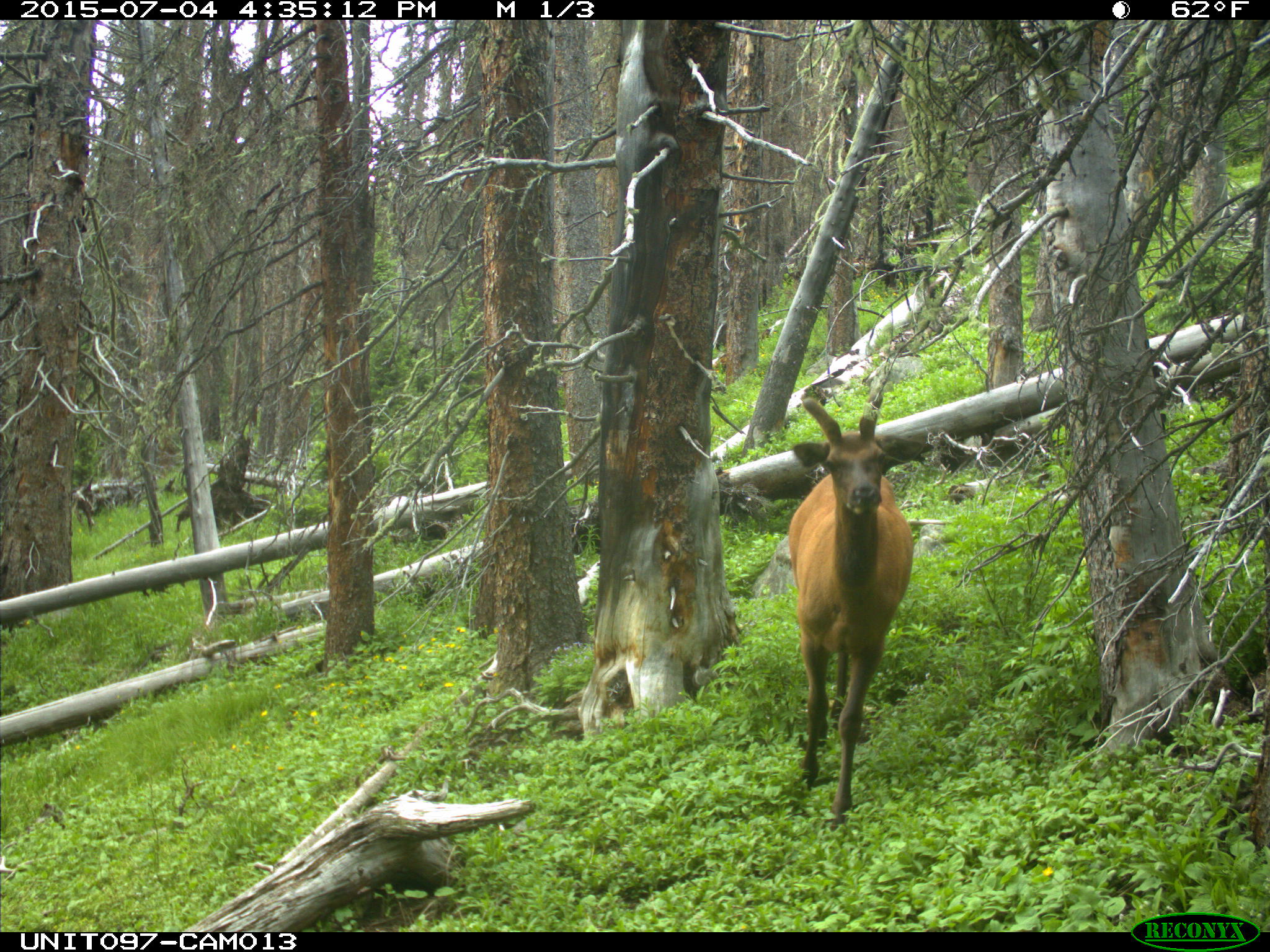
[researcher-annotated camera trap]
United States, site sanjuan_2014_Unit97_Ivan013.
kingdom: Animalia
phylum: Chordata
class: Mammalia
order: Artiodactyla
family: Cervidae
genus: Cervus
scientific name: Cervus elaphus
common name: red deer